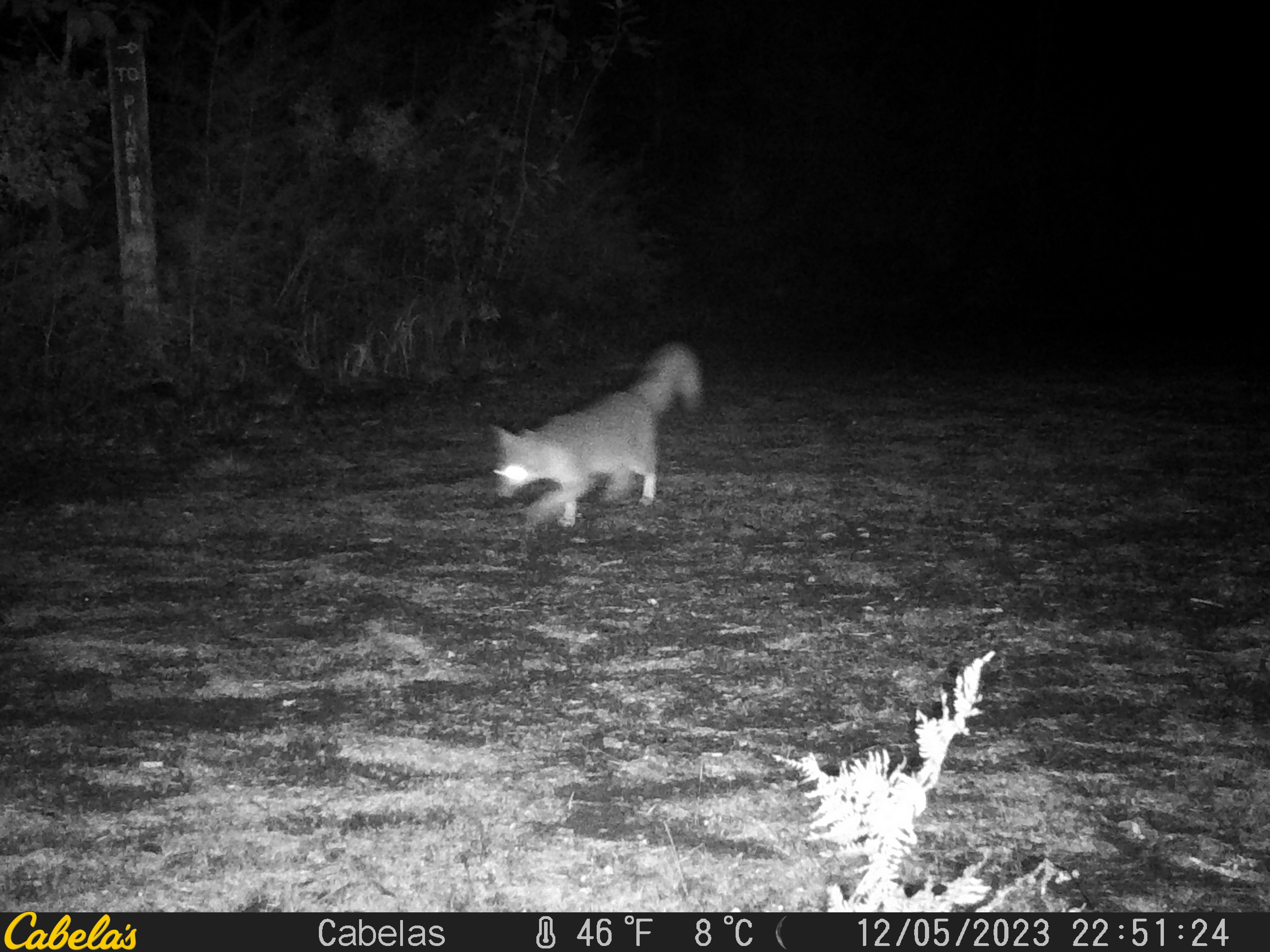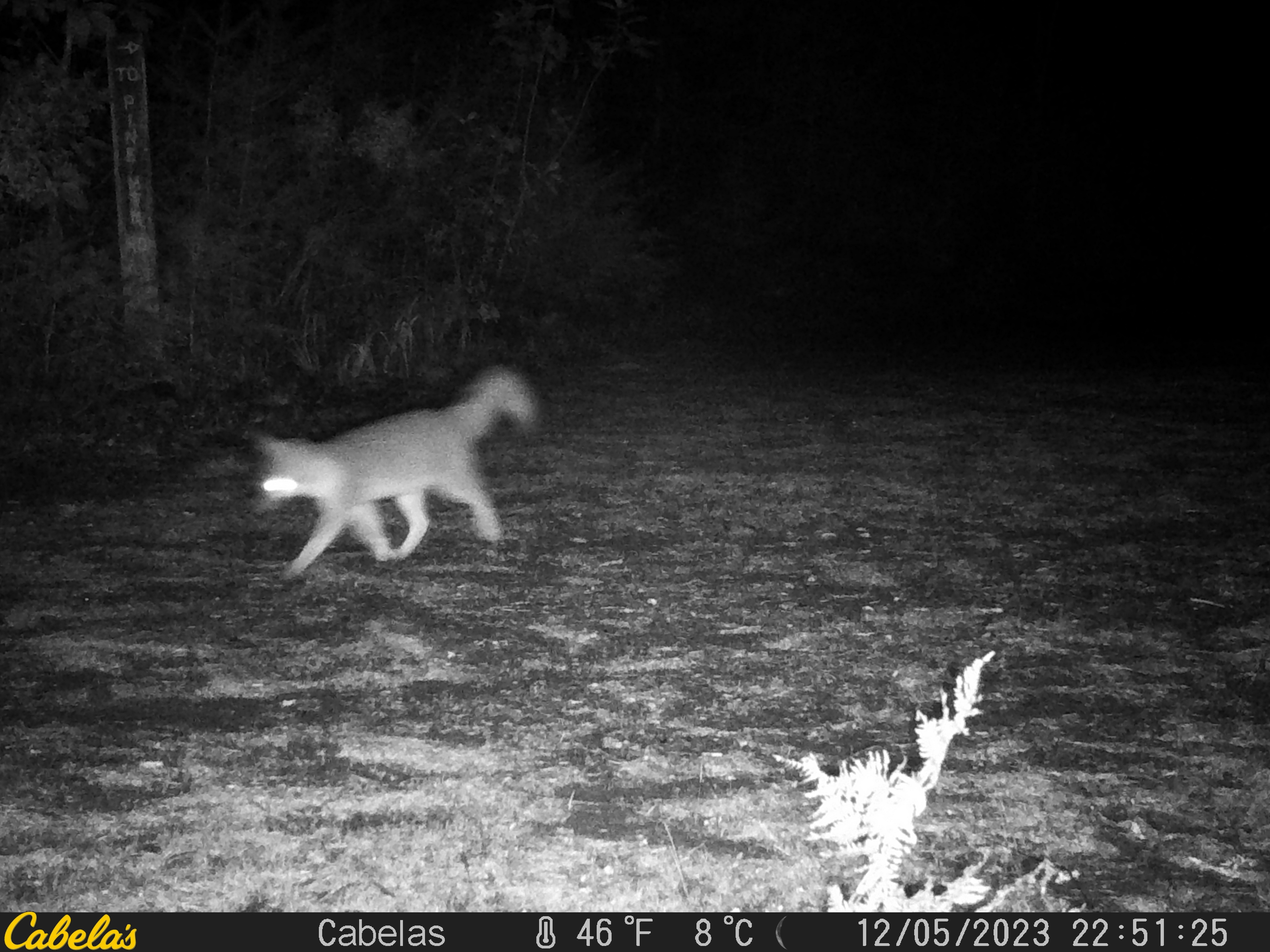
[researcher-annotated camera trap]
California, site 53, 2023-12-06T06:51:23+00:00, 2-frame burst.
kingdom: Animalia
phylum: Chordata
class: Mammalia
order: Carnivora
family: Canidae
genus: Urocyon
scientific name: Urocyon cinereoargenteus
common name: gray fox